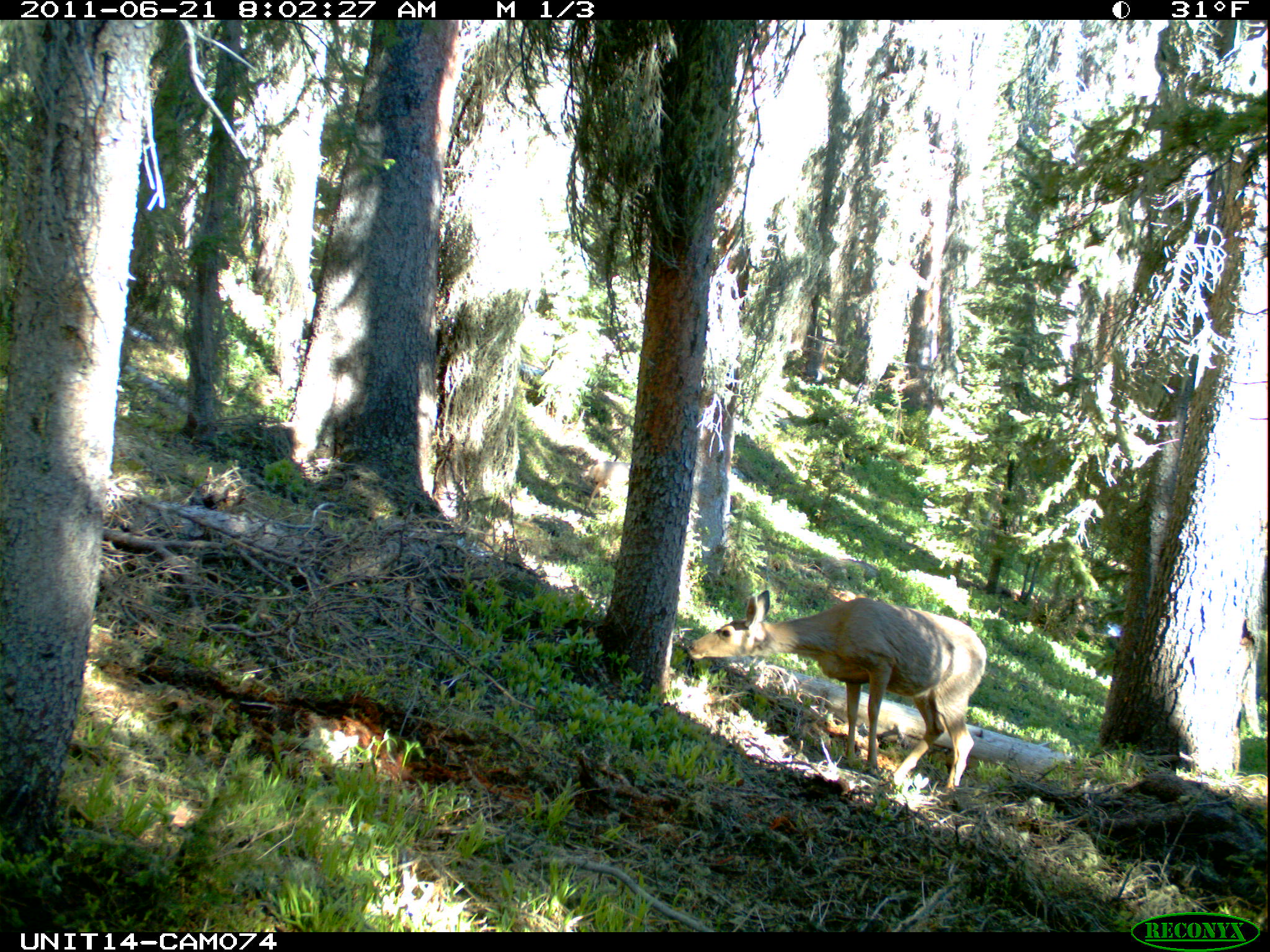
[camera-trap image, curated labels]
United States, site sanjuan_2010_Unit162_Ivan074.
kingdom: Animalia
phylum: Chordata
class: Mammalia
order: Artiodactyla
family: Cervidae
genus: Odocoileus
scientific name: Odocoileus hemionus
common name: mule deer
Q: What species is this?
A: Odocoileus hemionus (mule deer).